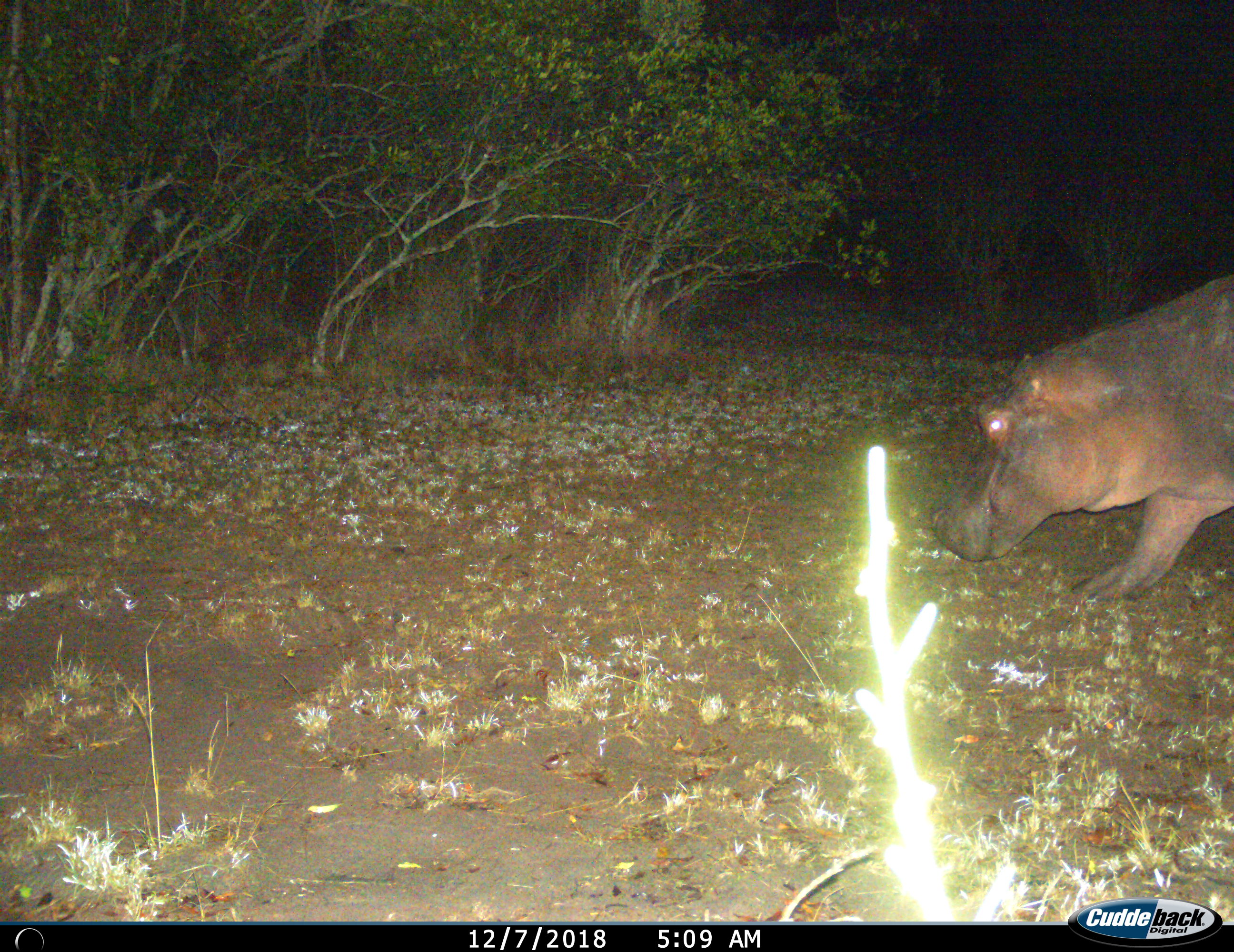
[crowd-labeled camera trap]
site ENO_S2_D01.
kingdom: Animalia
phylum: Chordata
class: Mammalia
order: Artiodactyla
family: Hippopotamidae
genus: Hippopotamus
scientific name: Hippopotamus amphibius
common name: hippopotamus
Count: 1.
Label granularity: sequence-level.